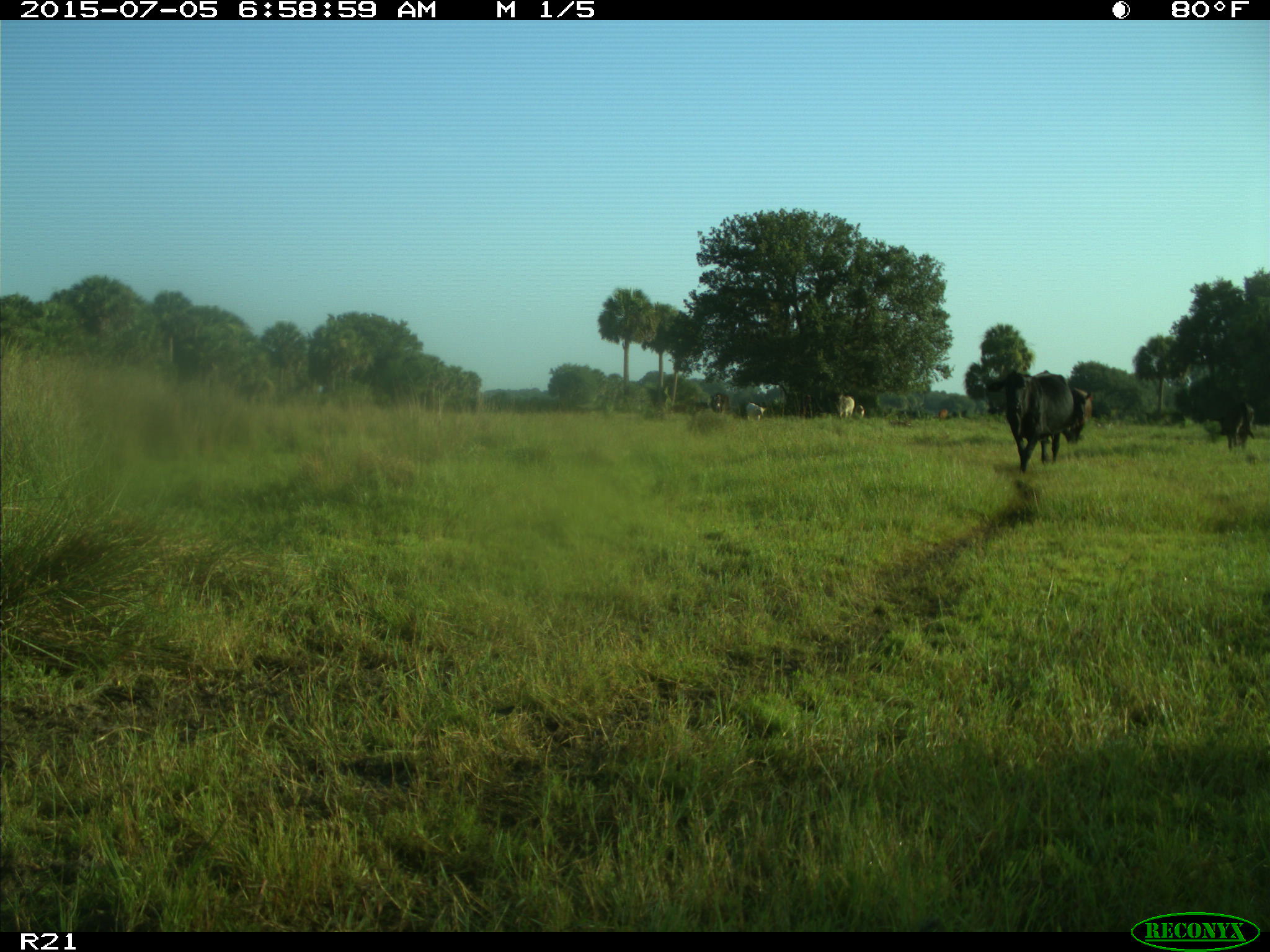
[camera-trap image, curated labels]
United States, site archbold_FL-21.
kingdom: Animalia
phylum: Chordata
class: Mammalia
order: Artiodactyla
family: Bovidae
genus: Bos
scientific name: Bos taurus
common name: domestic cow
Bos taurus (domestic cow).